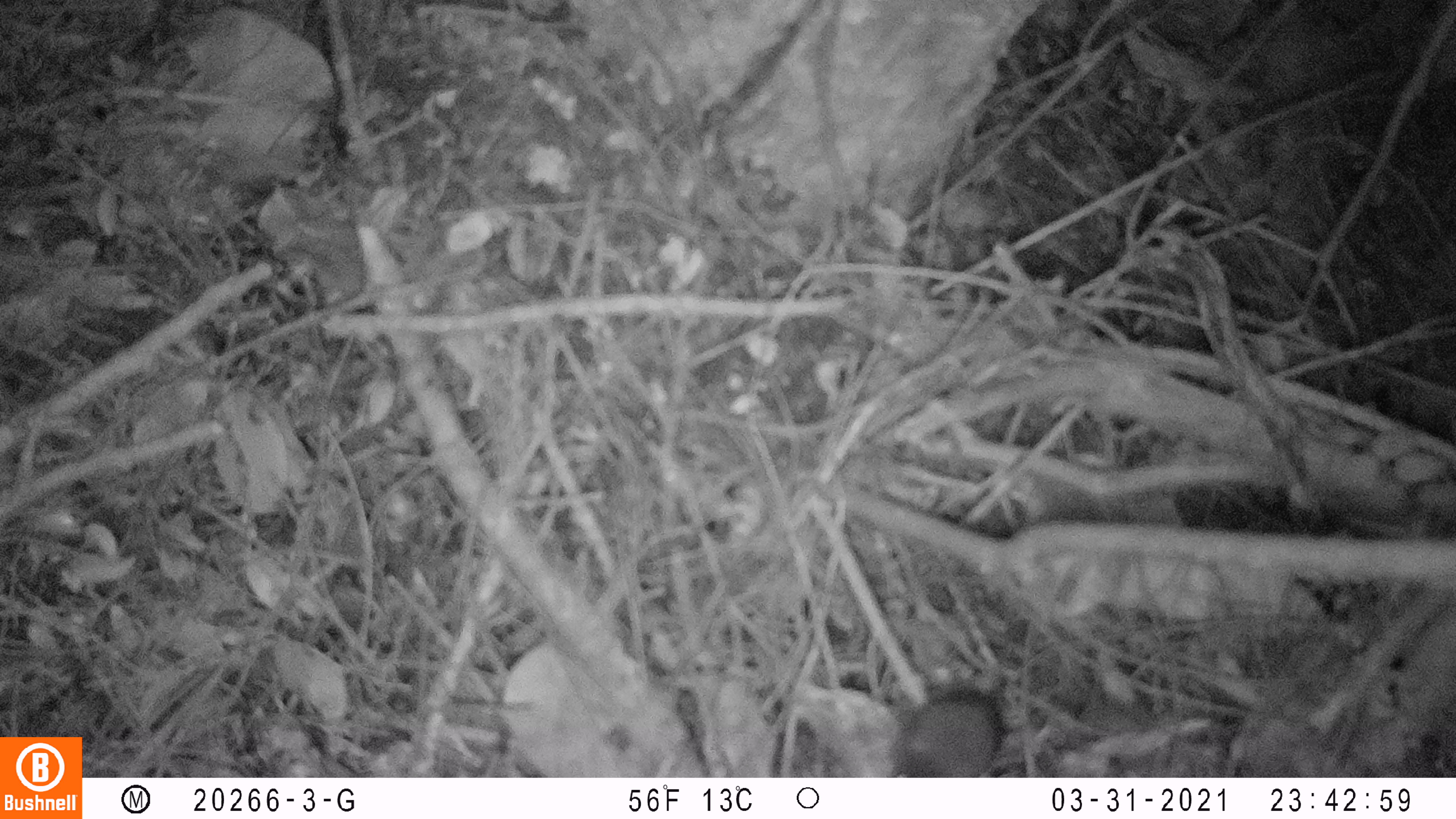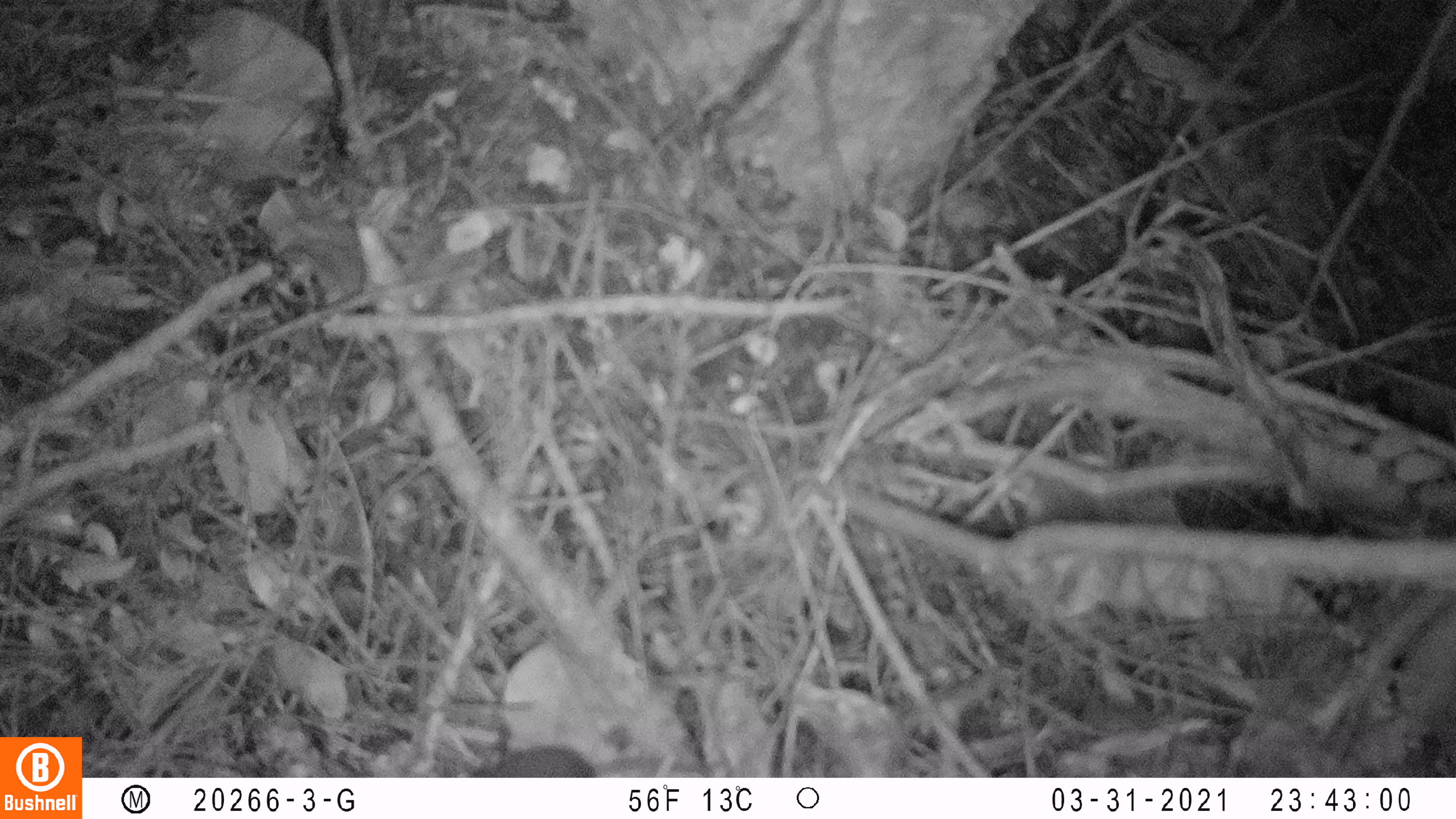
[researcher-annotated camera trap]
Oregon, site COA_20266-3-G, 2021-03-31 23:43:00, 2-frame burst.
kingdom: Animalia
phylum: Chordata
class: Mammalia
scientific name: Mammalia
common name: small mammal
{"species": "small mammal (Mammalia)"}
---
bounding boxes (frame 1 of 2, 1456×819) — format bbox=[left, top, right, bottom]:
small mammal: bbox=[875, 598, 1069, 776]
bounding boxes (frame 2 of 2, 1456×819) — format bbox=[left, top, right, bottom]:
small mammal: bbox=[458, 677, 707, 777]